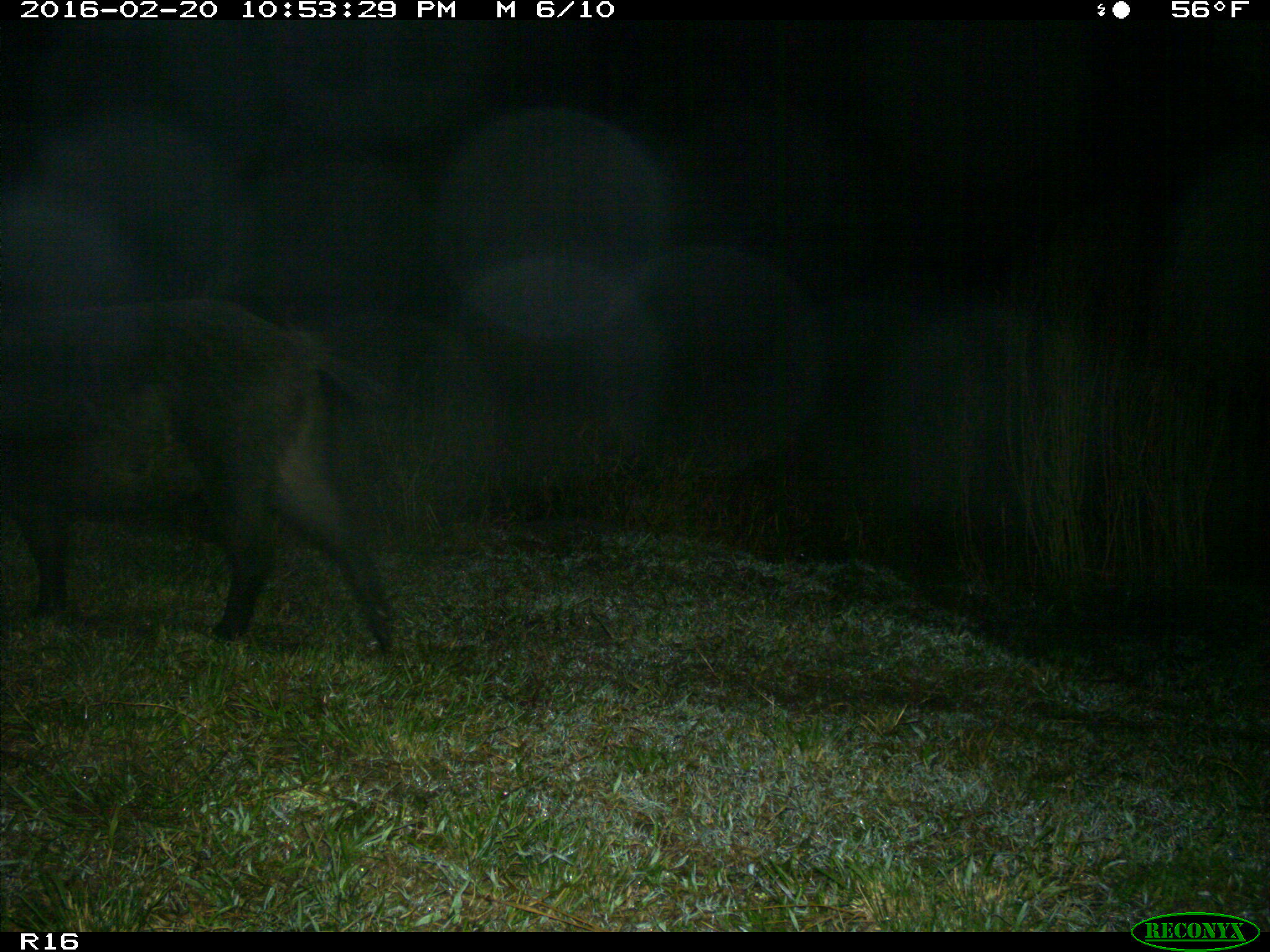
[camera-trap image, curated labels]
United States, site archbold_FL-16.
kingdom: Animalia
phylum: Chordata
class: Mammalia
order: Artiodactyla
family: Suidae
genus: Sus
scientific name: Sus scrofa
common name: wild boar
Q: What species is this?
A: Sus scrofa (wild boar).